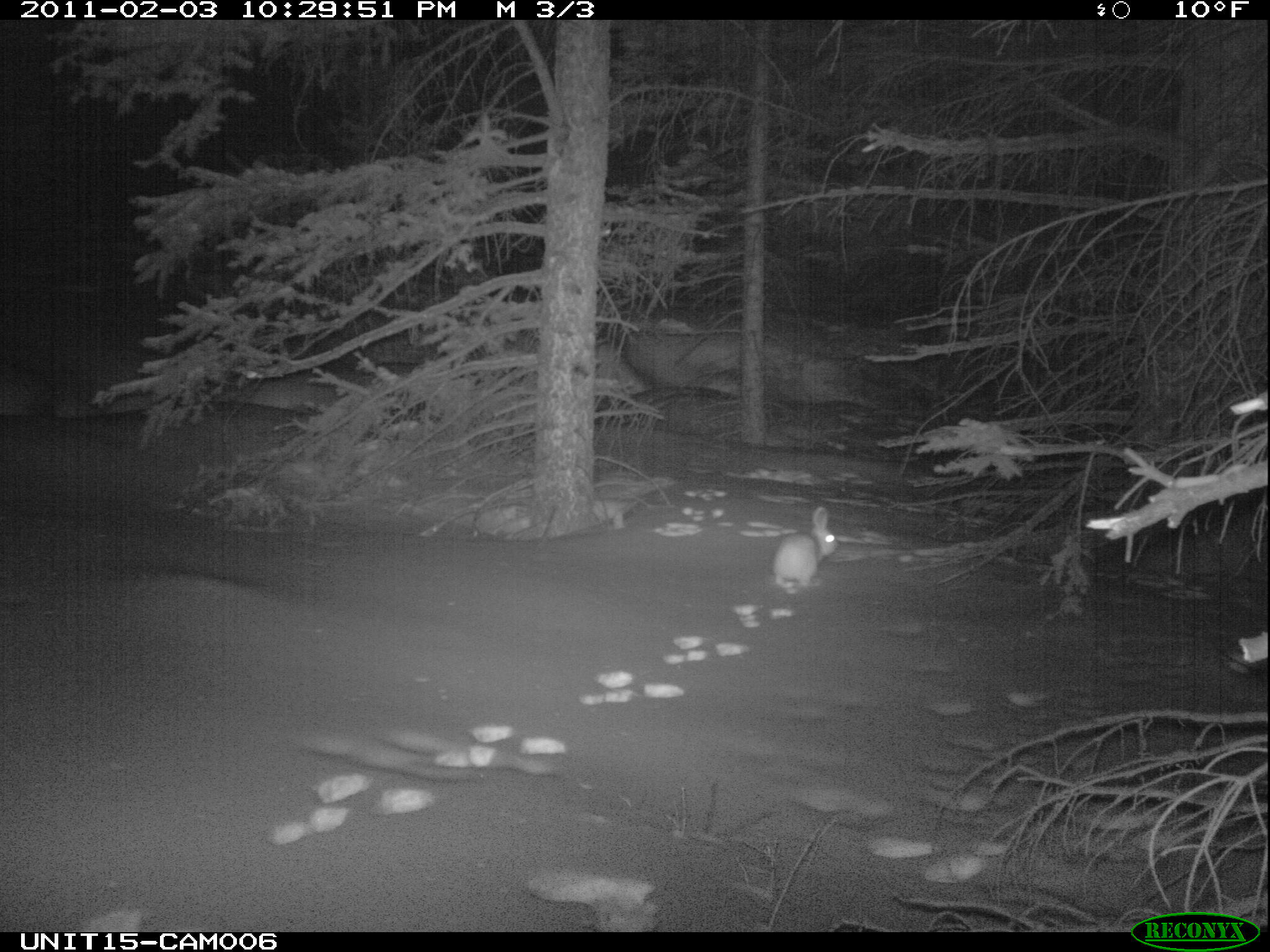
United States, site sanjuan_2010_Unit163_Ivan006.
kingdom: Animalia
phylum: Chordata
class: Mammalia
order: Lagomorpha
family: Leporidae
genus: Lepus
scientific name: Lepus americanus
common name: snowshoe hare